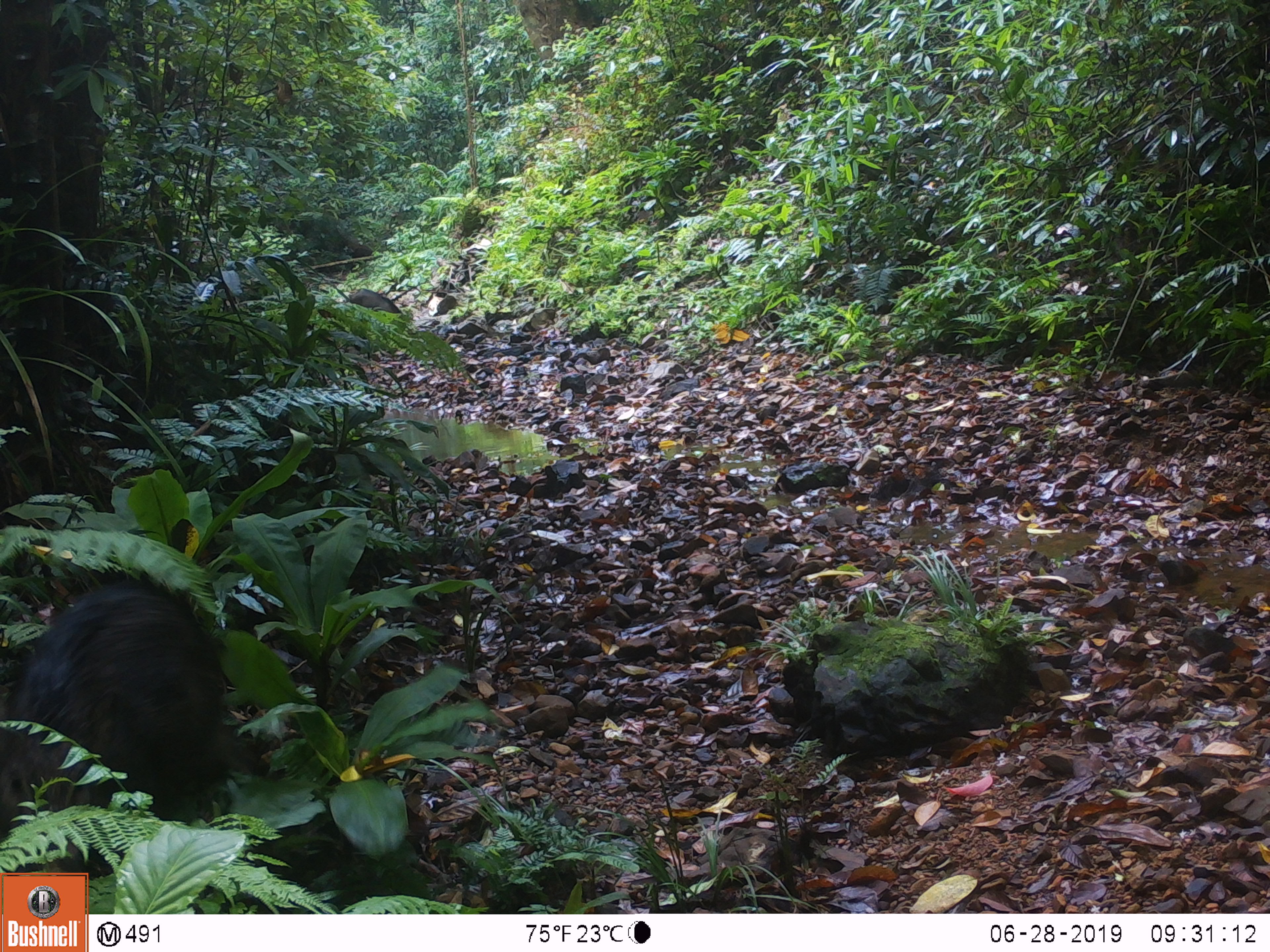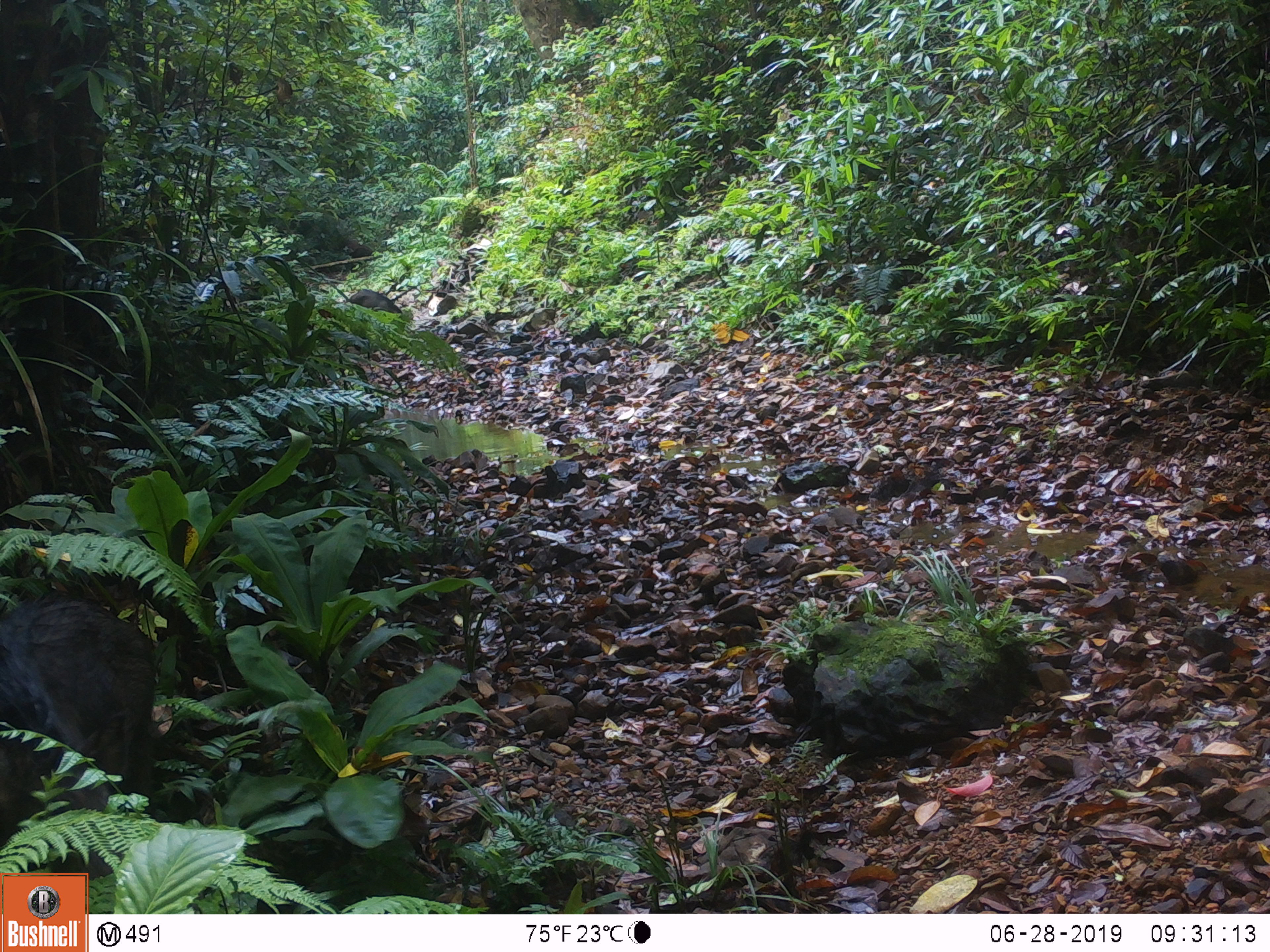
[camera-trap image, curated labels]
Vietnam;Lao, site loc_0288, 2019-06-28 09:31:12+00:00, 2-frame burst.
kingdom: Animalia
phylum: Chordata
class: Mammalia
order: Artiodactyla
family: Suidae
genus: Sus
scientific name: Sus scrofa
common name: eurasian wild pig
Eurasian wild pig (Sus scrofa). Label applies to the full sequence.